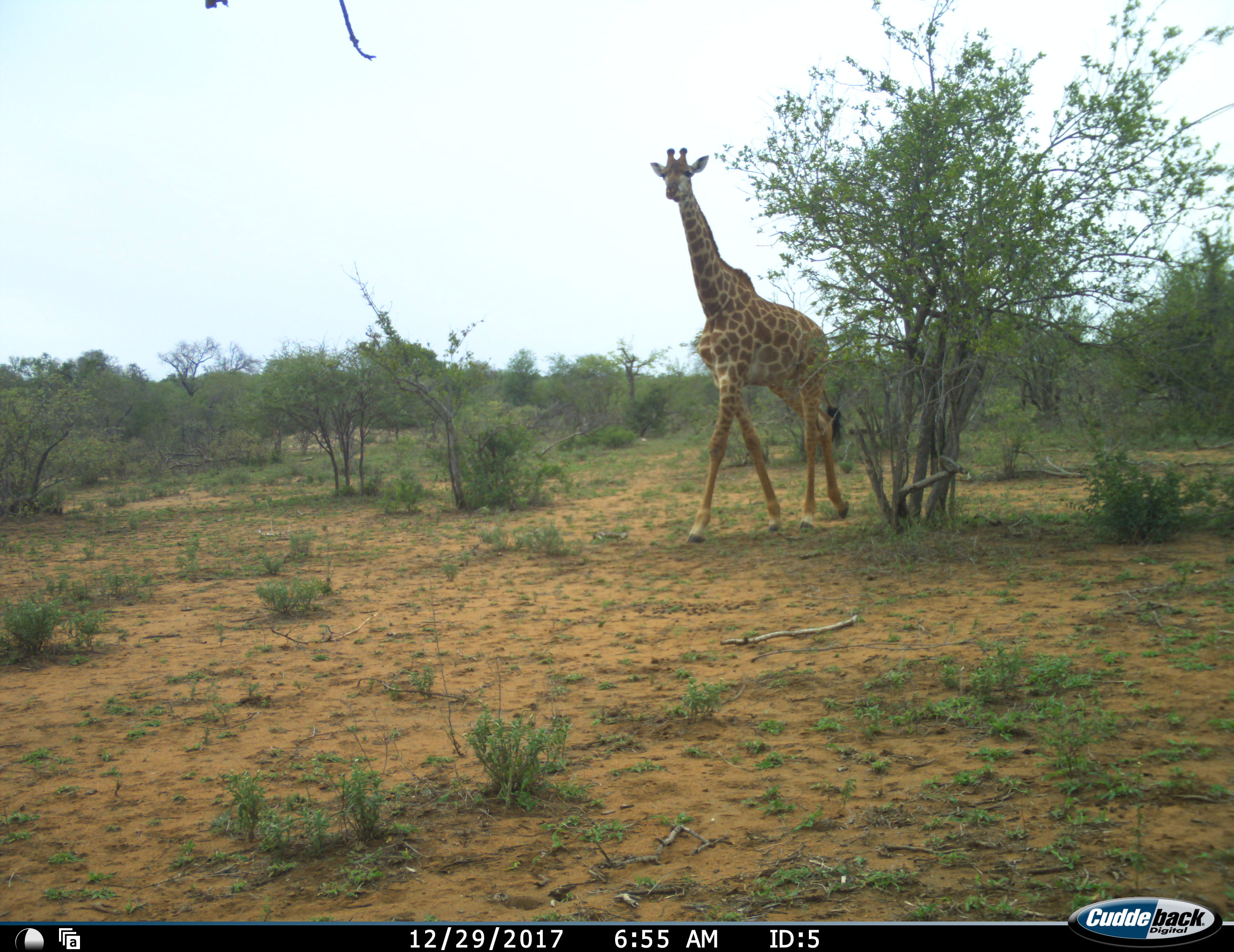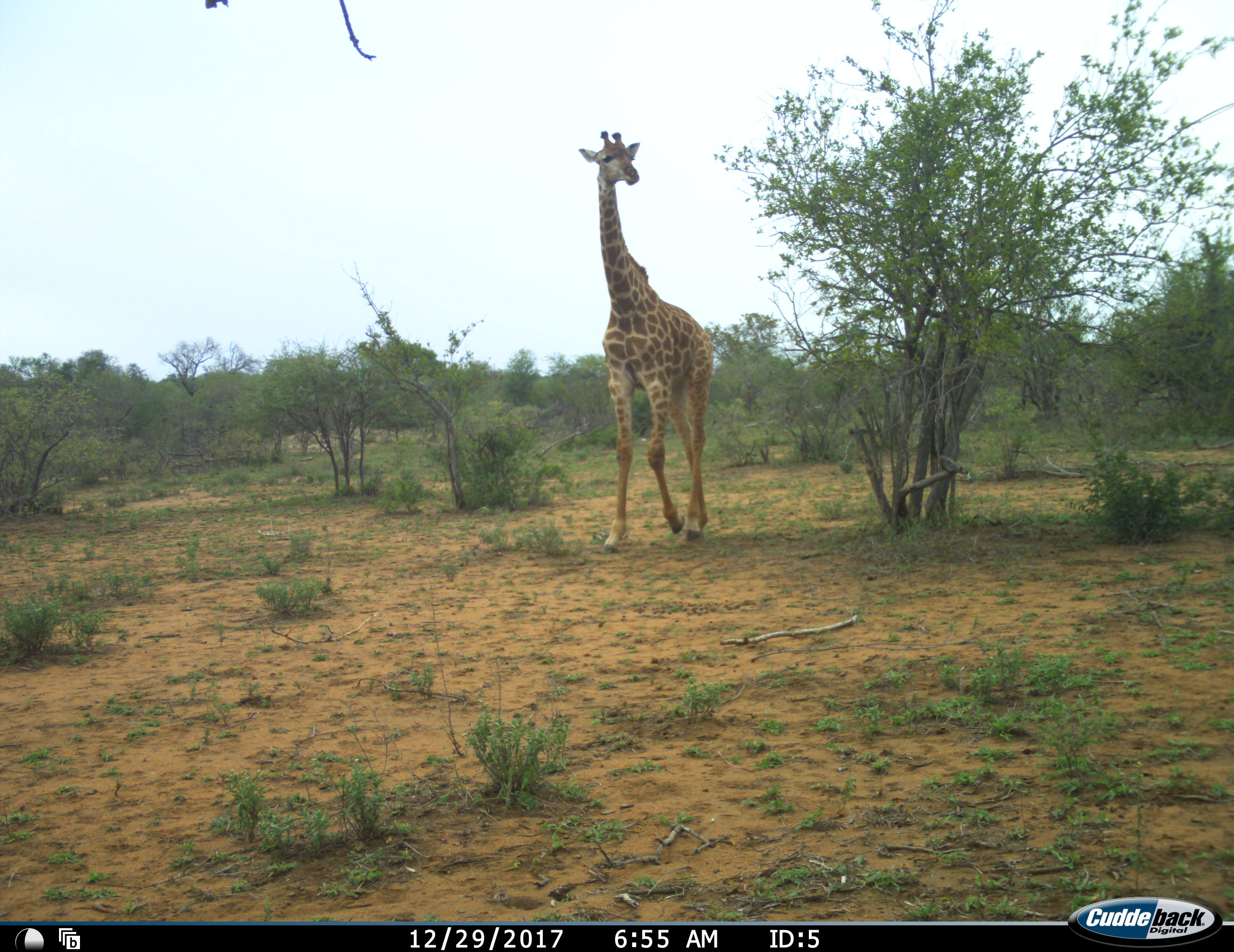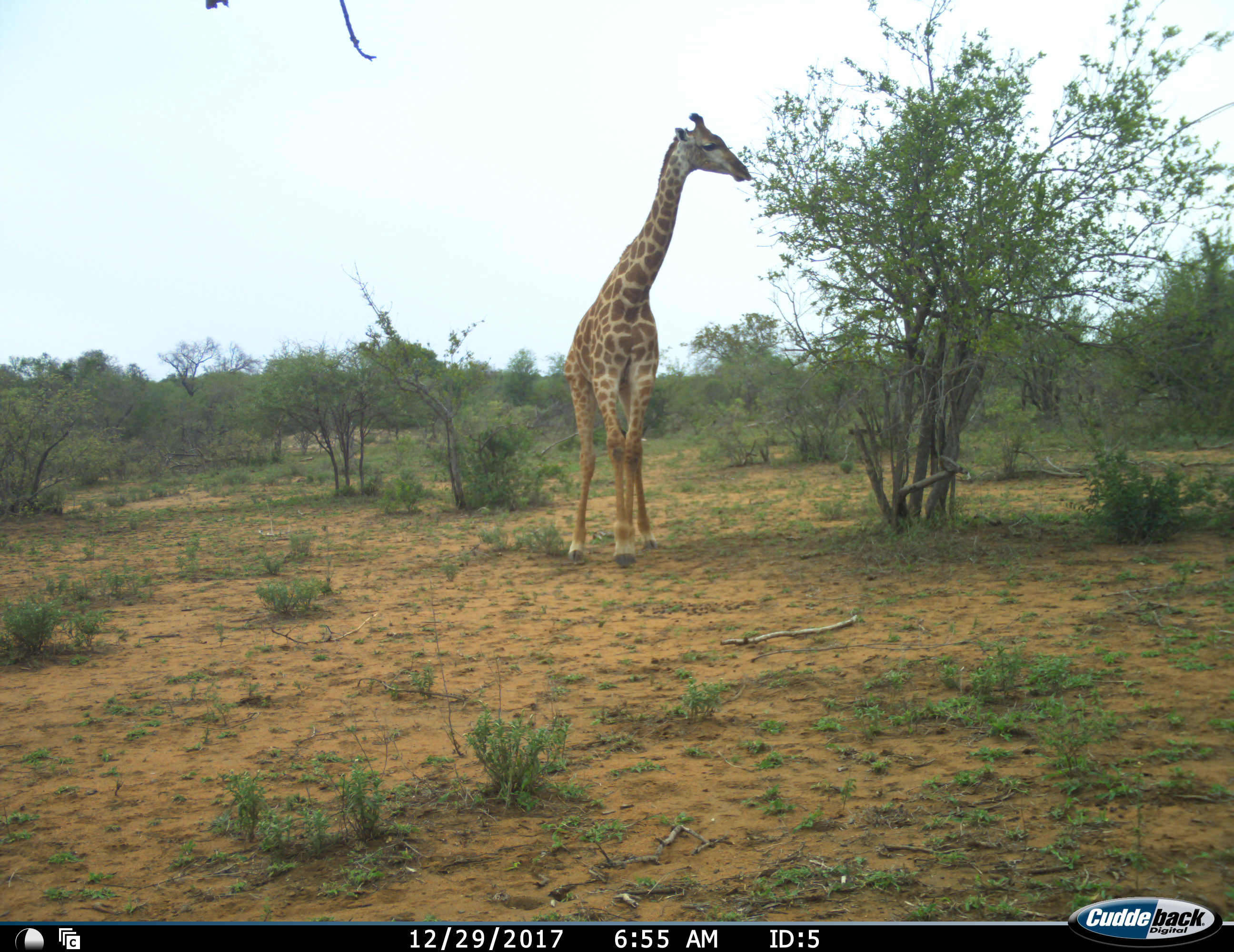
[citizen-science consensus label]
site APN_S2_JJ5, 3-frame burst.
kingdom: Animalia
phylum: Chordata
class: Mammalia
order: Artiodactyla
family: Giraffidae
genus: Giraffa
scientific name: Giraffa camelopardalis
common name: giraffe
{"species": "giraffe (Giraffa camelopardalis)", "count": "1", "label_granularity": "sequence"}